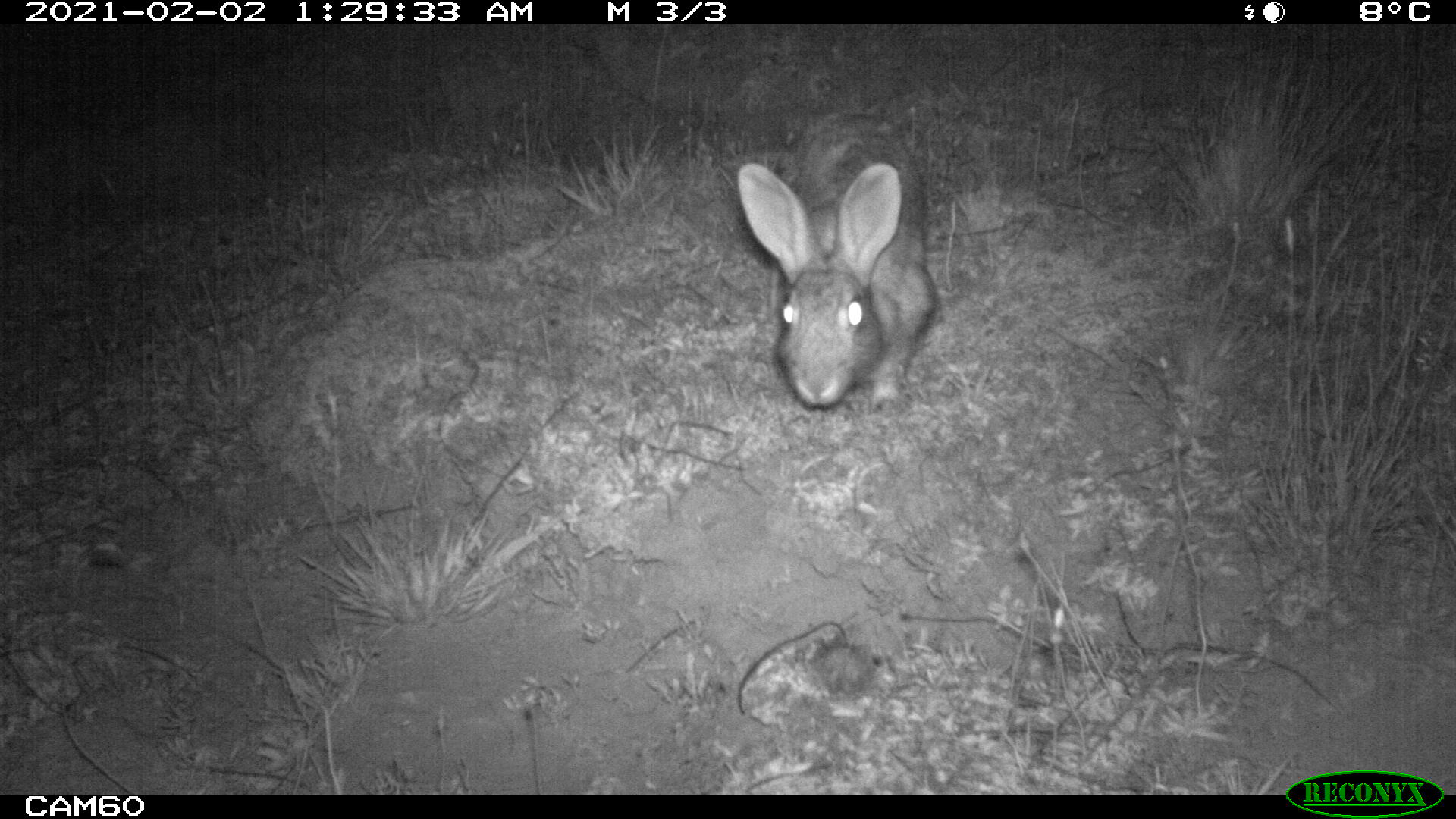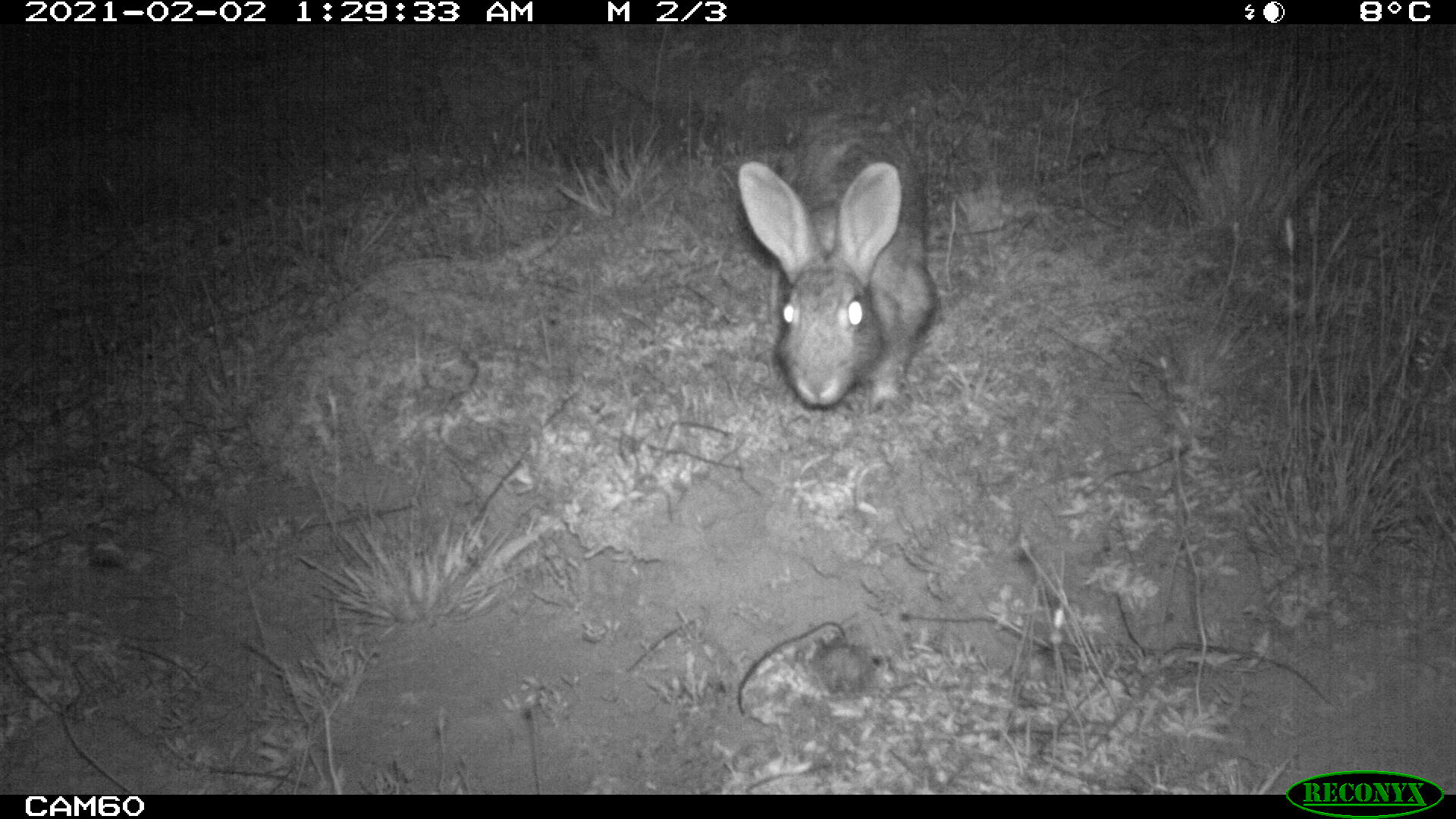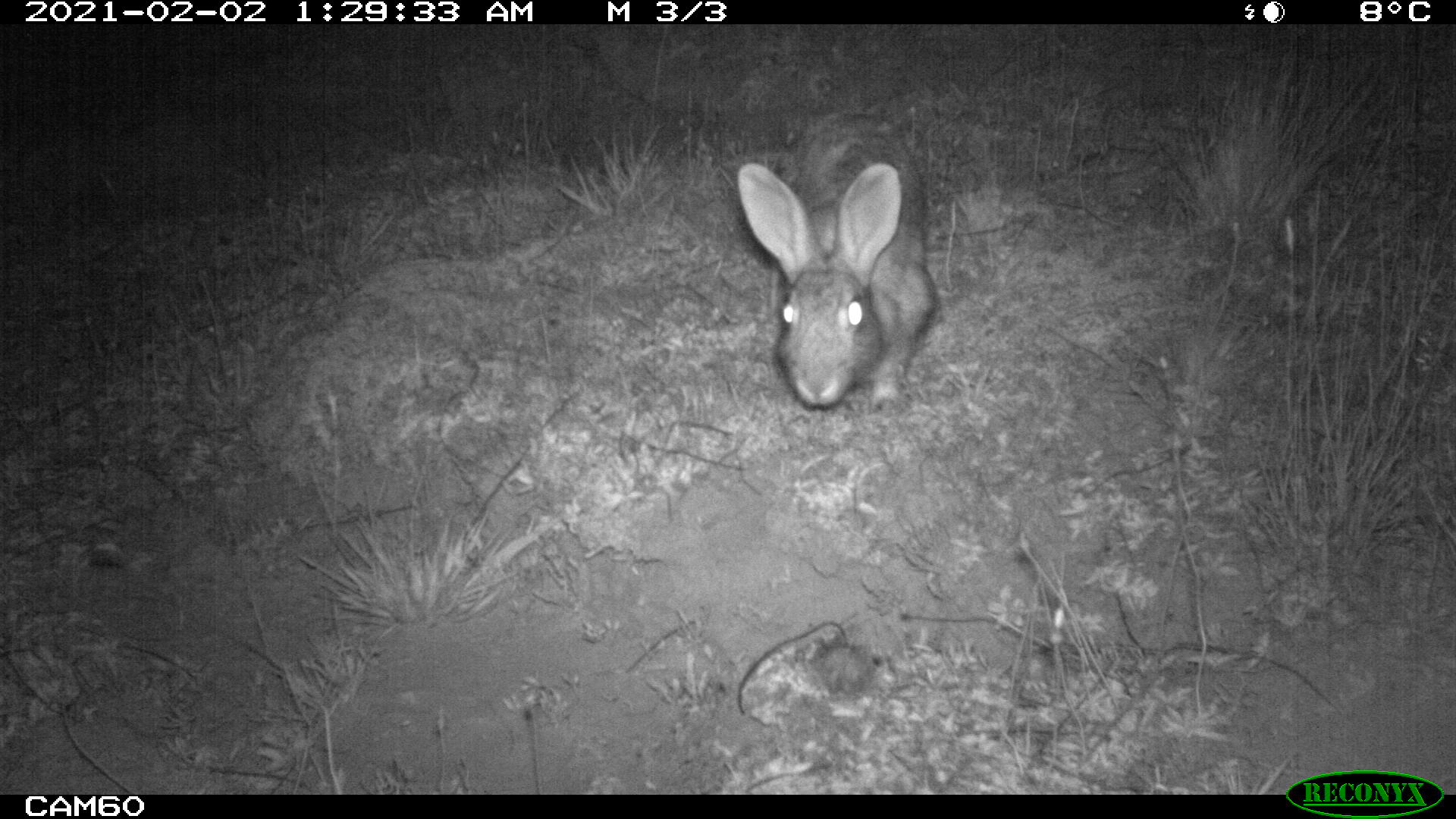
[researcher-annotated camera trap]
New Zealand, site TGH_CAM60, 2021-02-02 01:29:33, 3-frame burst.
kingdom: Animalia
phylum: Chordata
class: Mammalia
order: Lagomorpha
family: Leporidae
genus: Oryctolagus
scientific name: Oryctolagus cuniculus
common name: european rabbit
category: rabbit